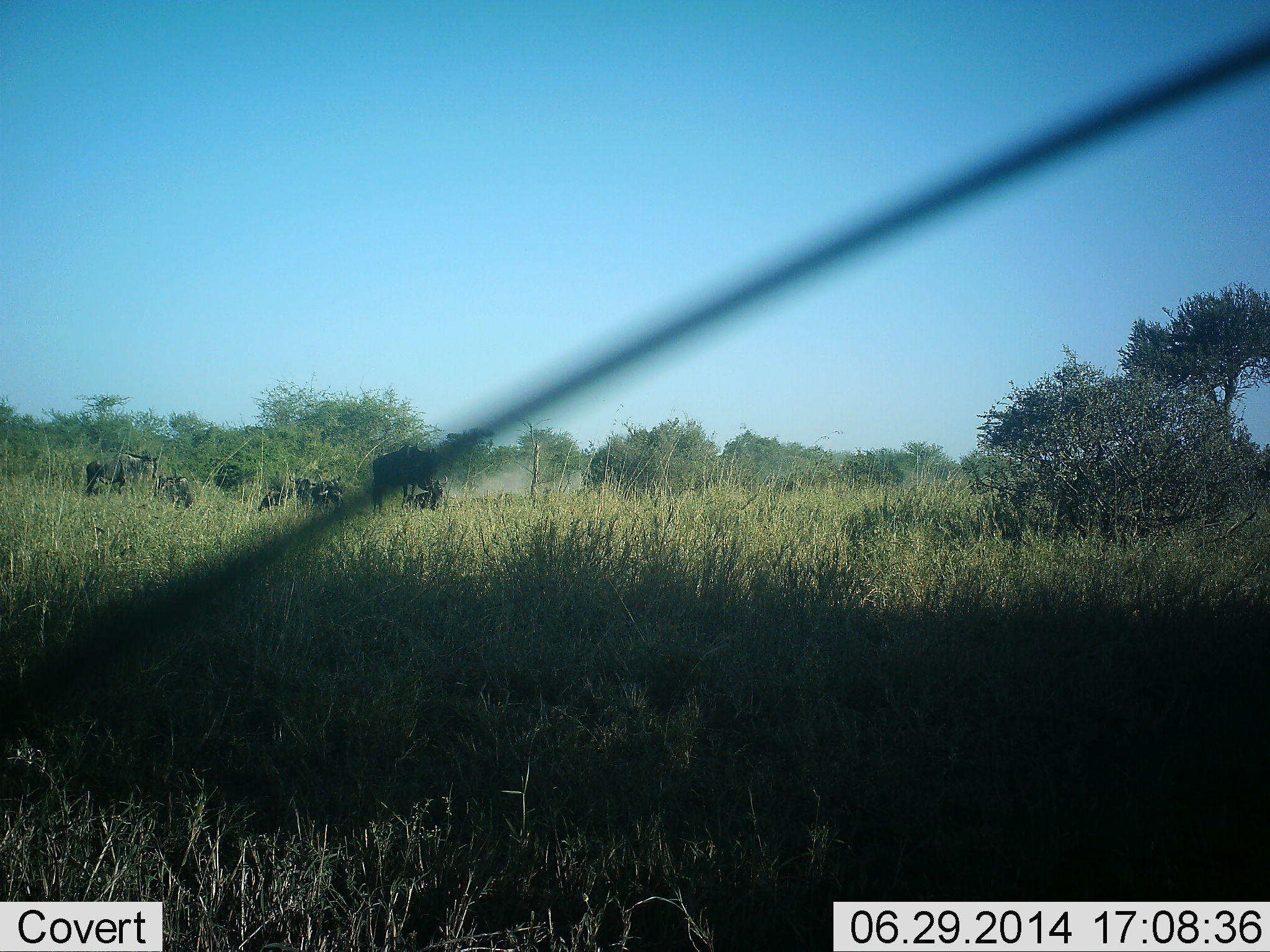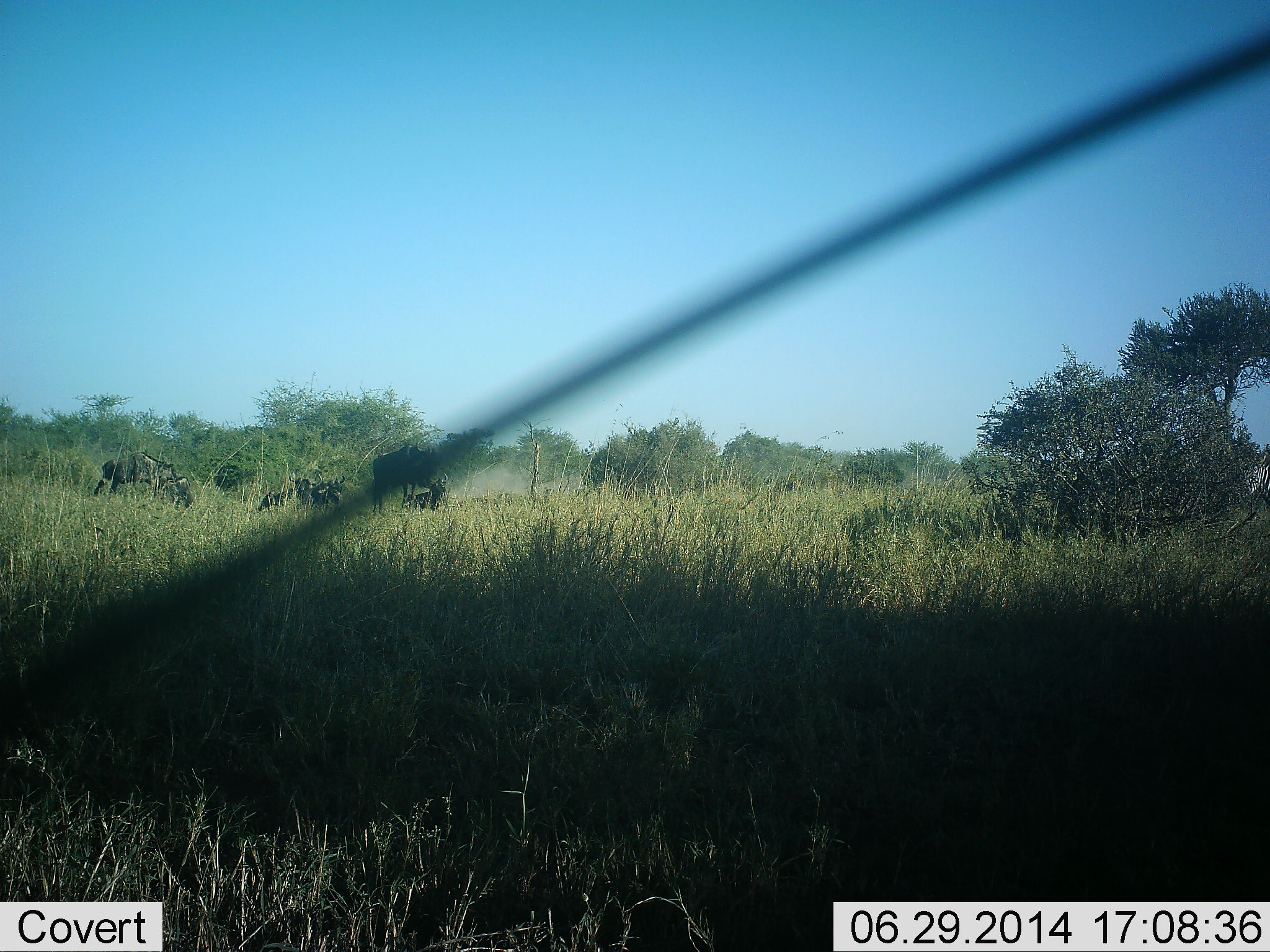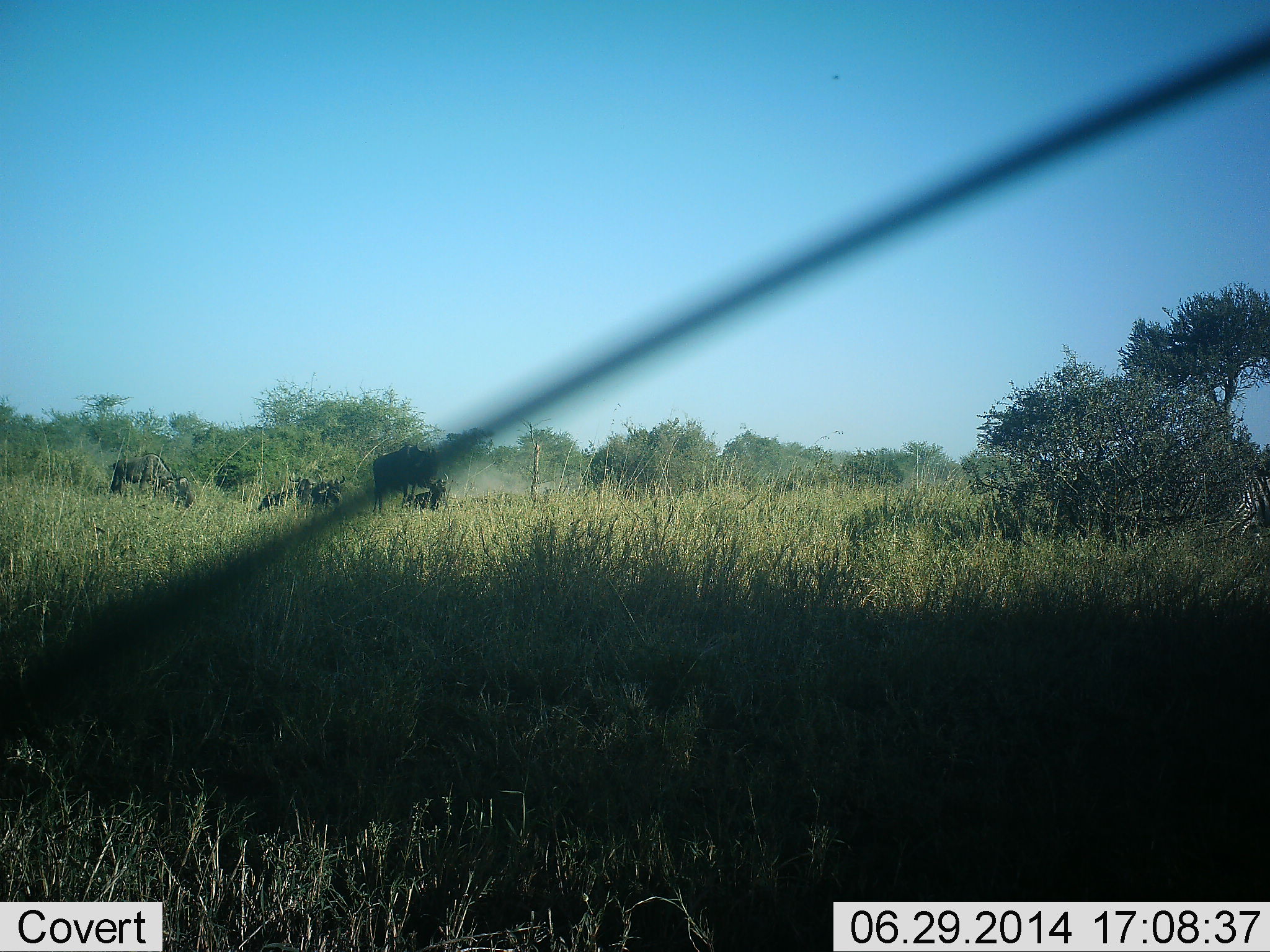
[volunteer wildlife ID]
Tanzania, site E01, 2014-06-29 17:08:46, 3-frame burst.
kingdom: Animalia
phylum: Chordata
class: Mammalia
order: Artiodactyla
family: Bovidae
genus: Connochaetes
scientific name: Connochaetes taurinus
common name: blue wildebeest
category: wildebeest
Wildebeest (blue wildebeest) (Connochaetes taurinus), count 5. Behavior (volunteer vote fractions): standing 64%, resting 57%, moving 36%, interacting 0%. Young present (vote fraction): 0%. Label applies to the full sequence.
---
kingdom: Animalia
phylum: Chordata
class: Mammalia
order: Perissodactyla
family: Equidae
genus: Equus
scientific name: Equus quagga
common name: plains zebra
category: zebra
Zebra (plains zebra) (Equus quagga), count 1. Behavior (volunteer vote fractions): standing 25%, resting 0%, moving 75%, interacting 0%. Young present (vote fraction): 0%. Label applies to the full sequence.